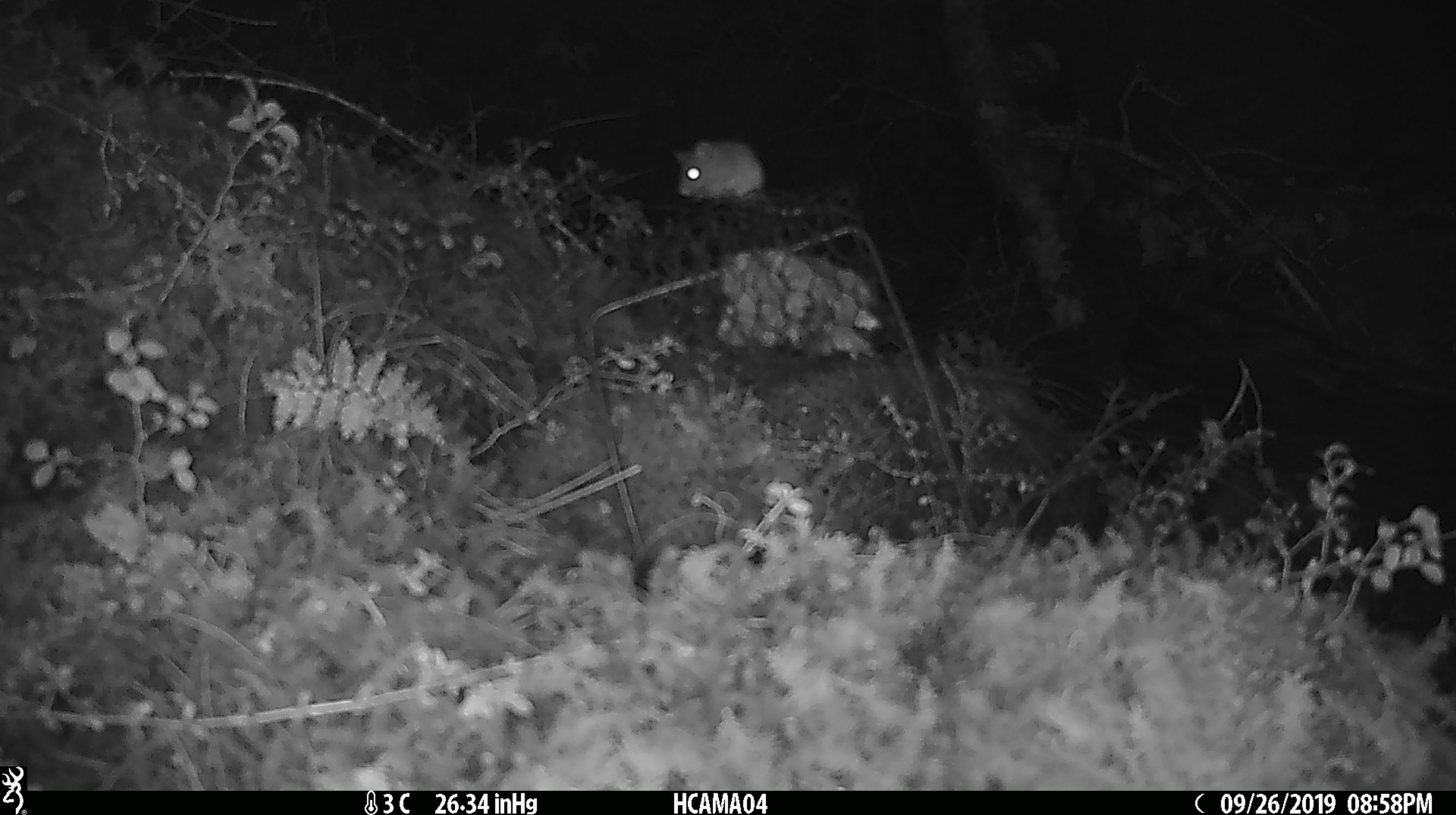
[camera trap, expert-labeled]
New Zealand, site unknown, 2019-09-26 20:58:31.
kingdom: Animalia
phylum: Chordata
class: Mammalia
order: Rodentia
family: Muridae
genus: Mus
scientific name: Mus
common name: mouse